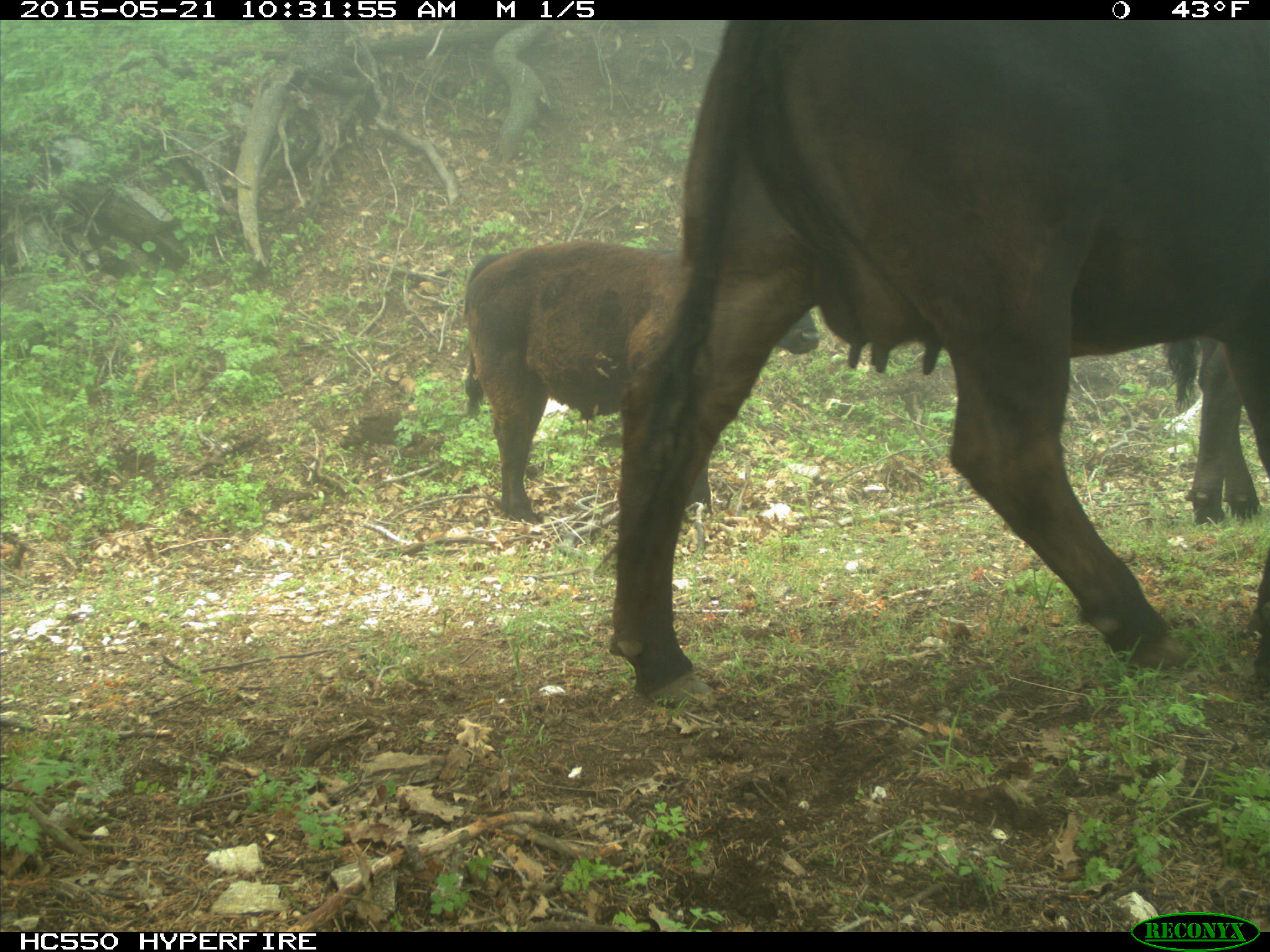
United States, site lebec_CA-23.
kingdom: Animalia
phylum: Chordata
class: Mammalia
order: Artiodactyla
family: Bovidae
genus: Bos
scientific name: Bos taurus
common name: domestic cow